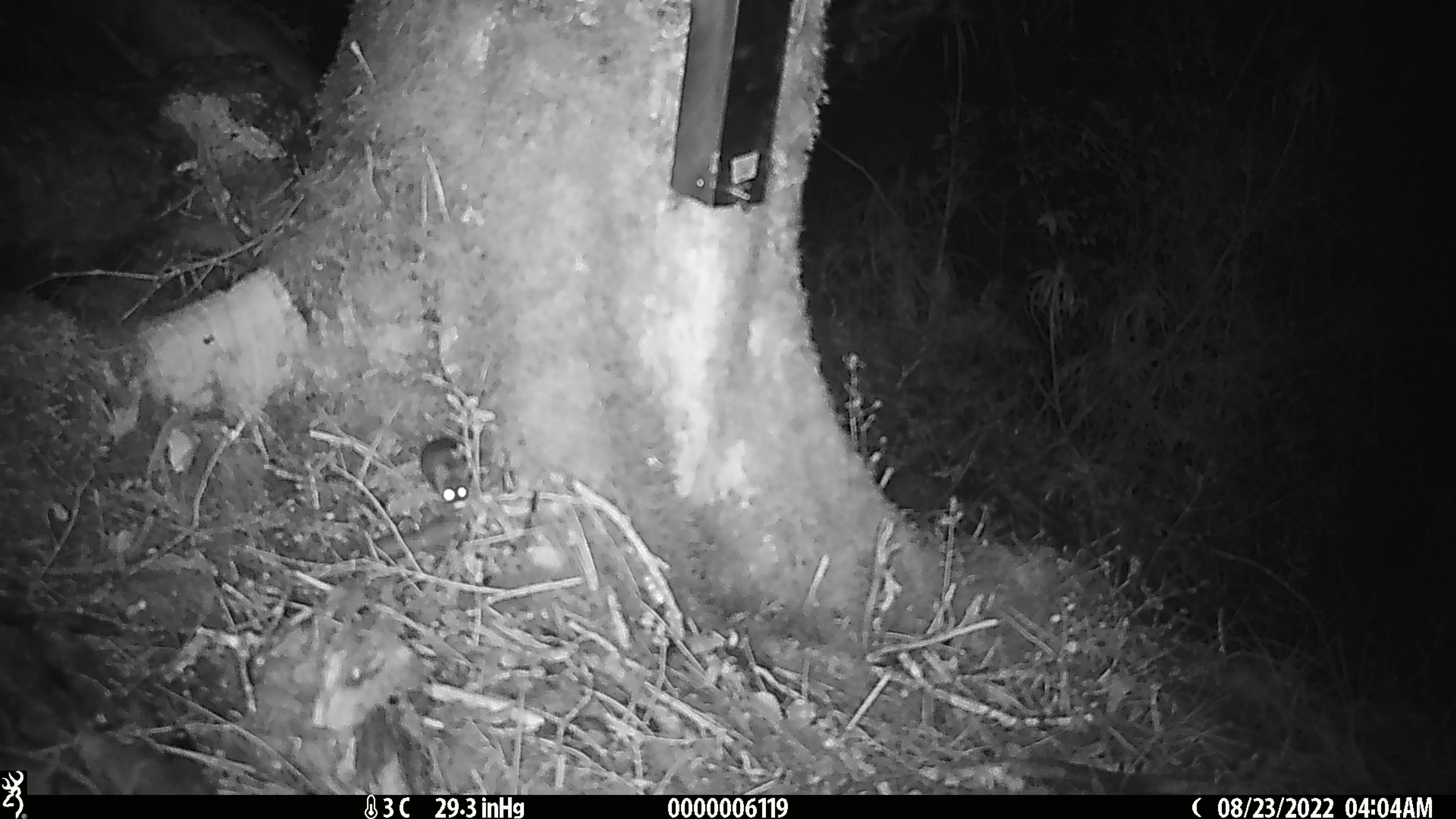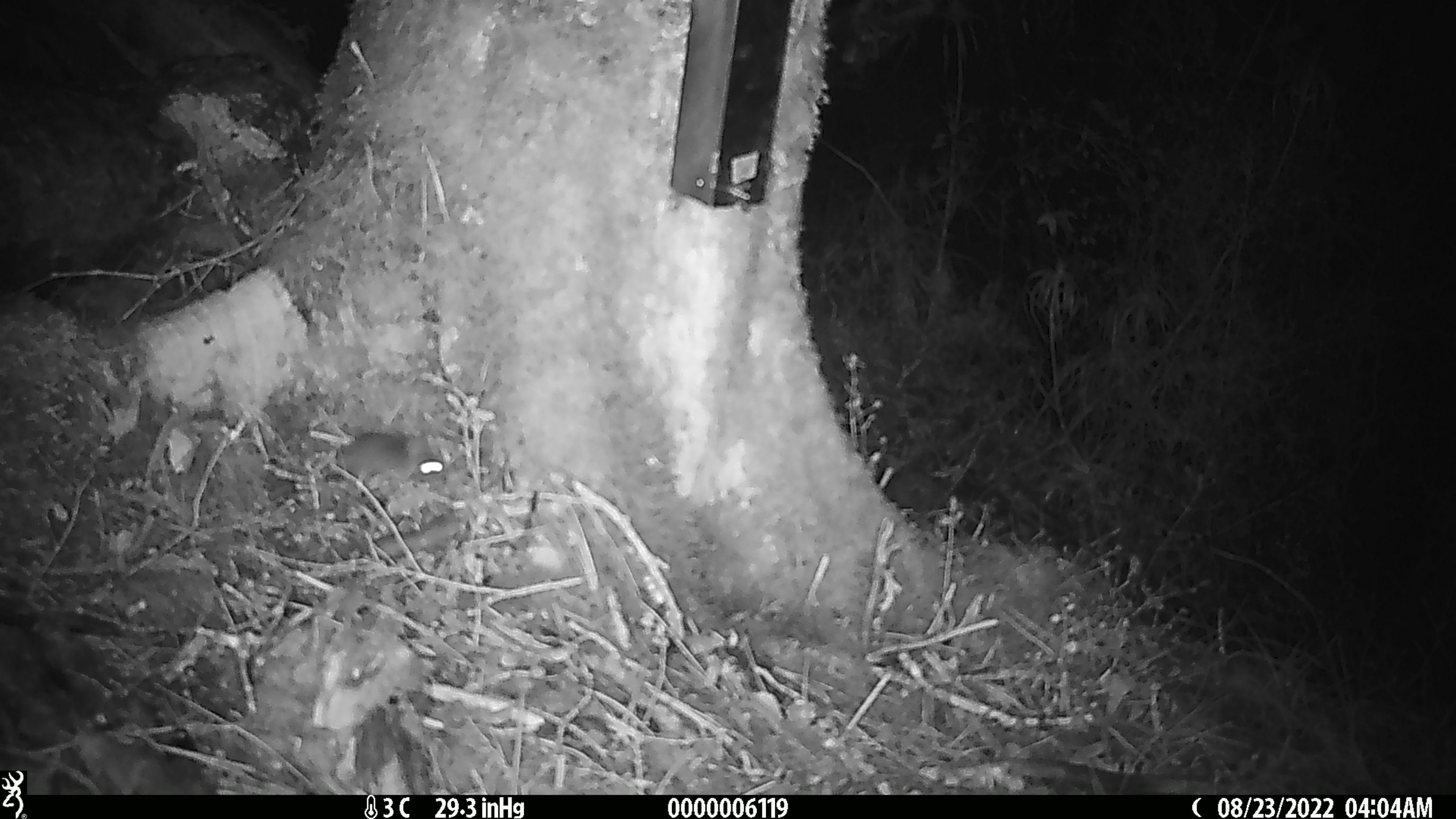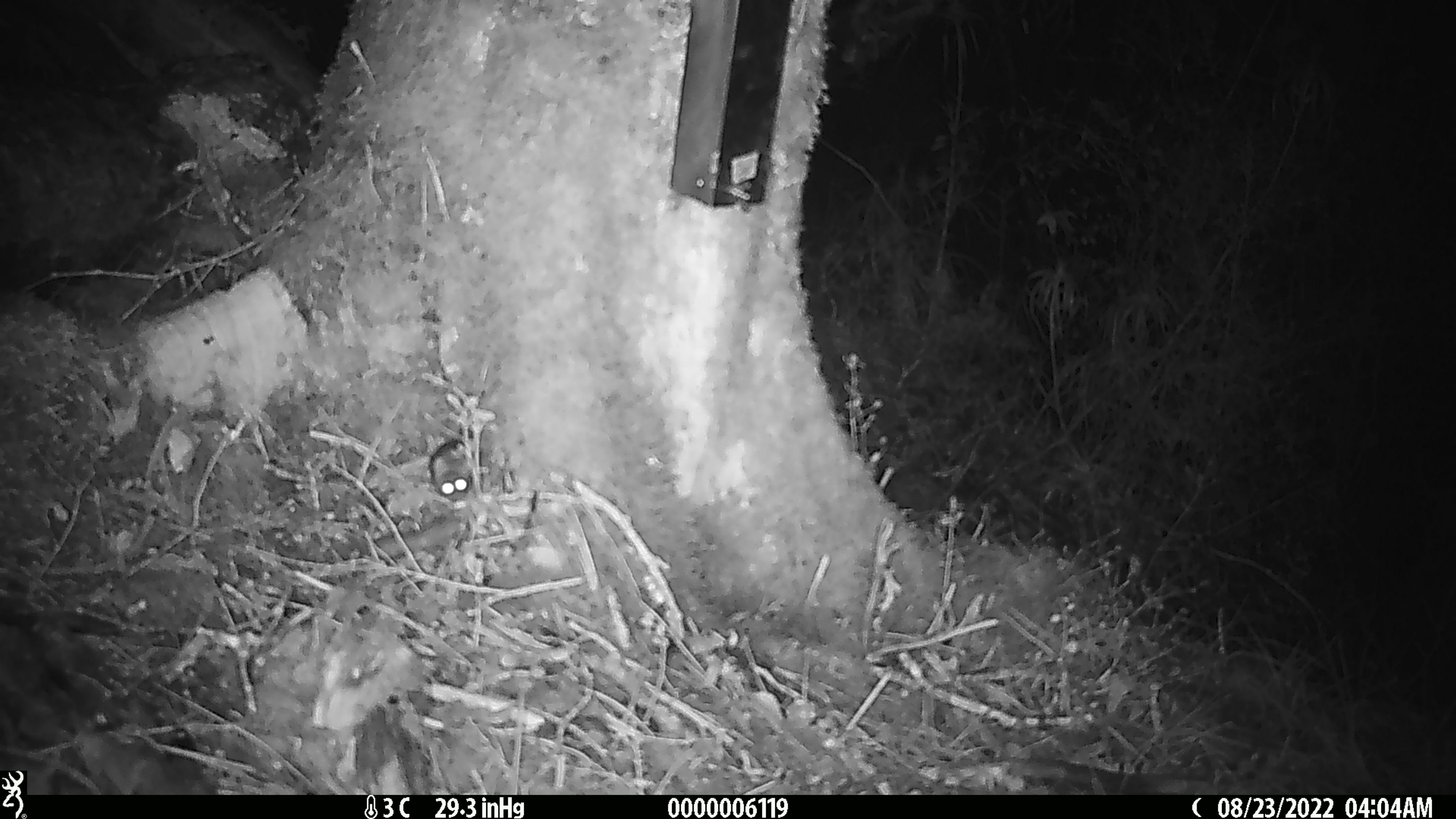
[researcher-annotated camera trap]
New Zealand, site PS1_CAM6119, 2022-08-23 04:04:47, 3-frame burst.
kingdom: Animalia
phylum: Chordata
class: Mammalia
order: Rodentia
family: Muridae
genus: Mus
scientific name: Mus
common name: mouse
Mouse (Mus).